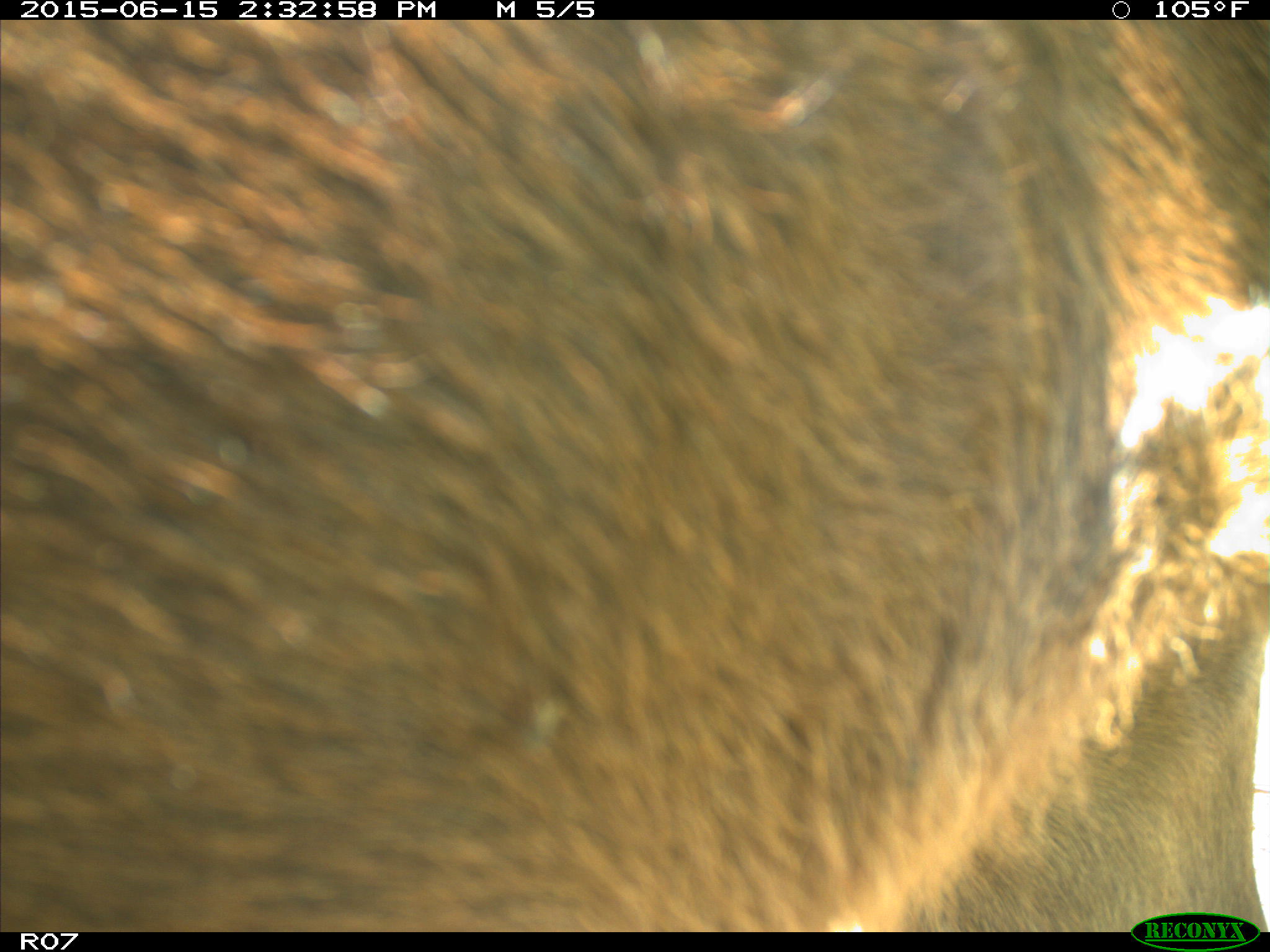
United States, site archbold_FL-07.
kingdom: Animalia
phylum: Chordata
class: Mammalia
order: Artiodactyla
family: Bovidae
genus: Bos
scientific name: Bos taurus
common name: domestic cow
Bos taurus (domestic cow).